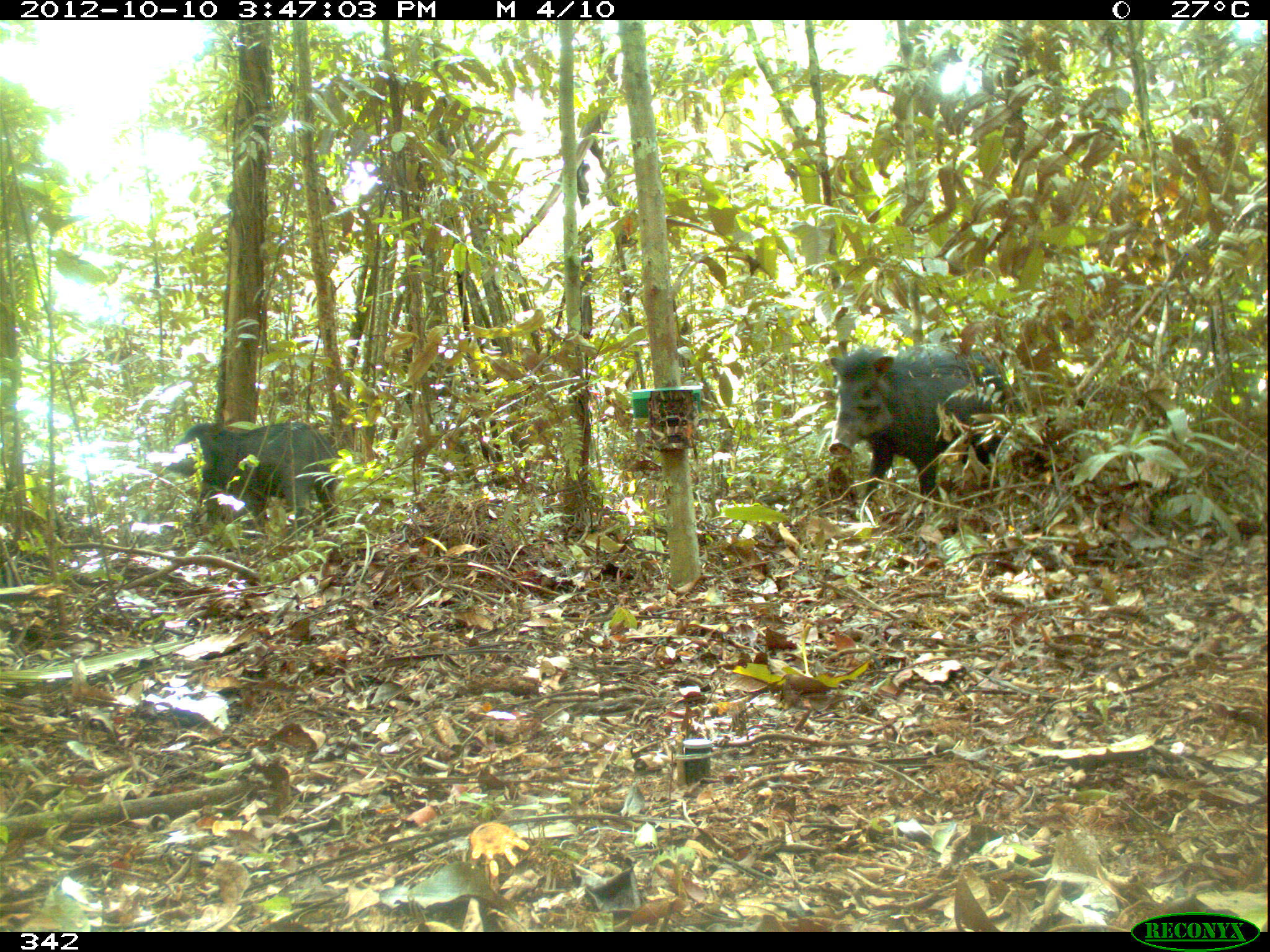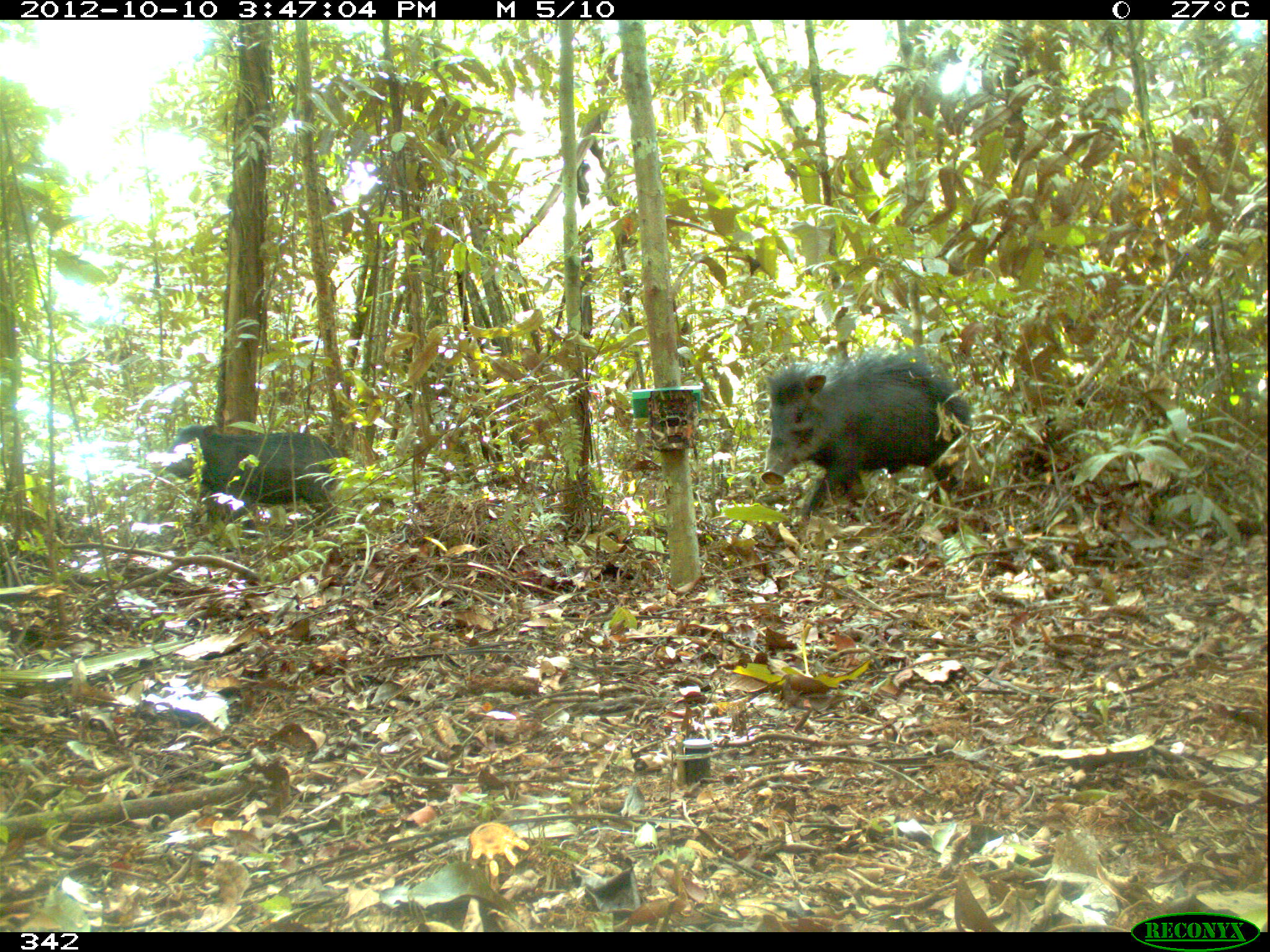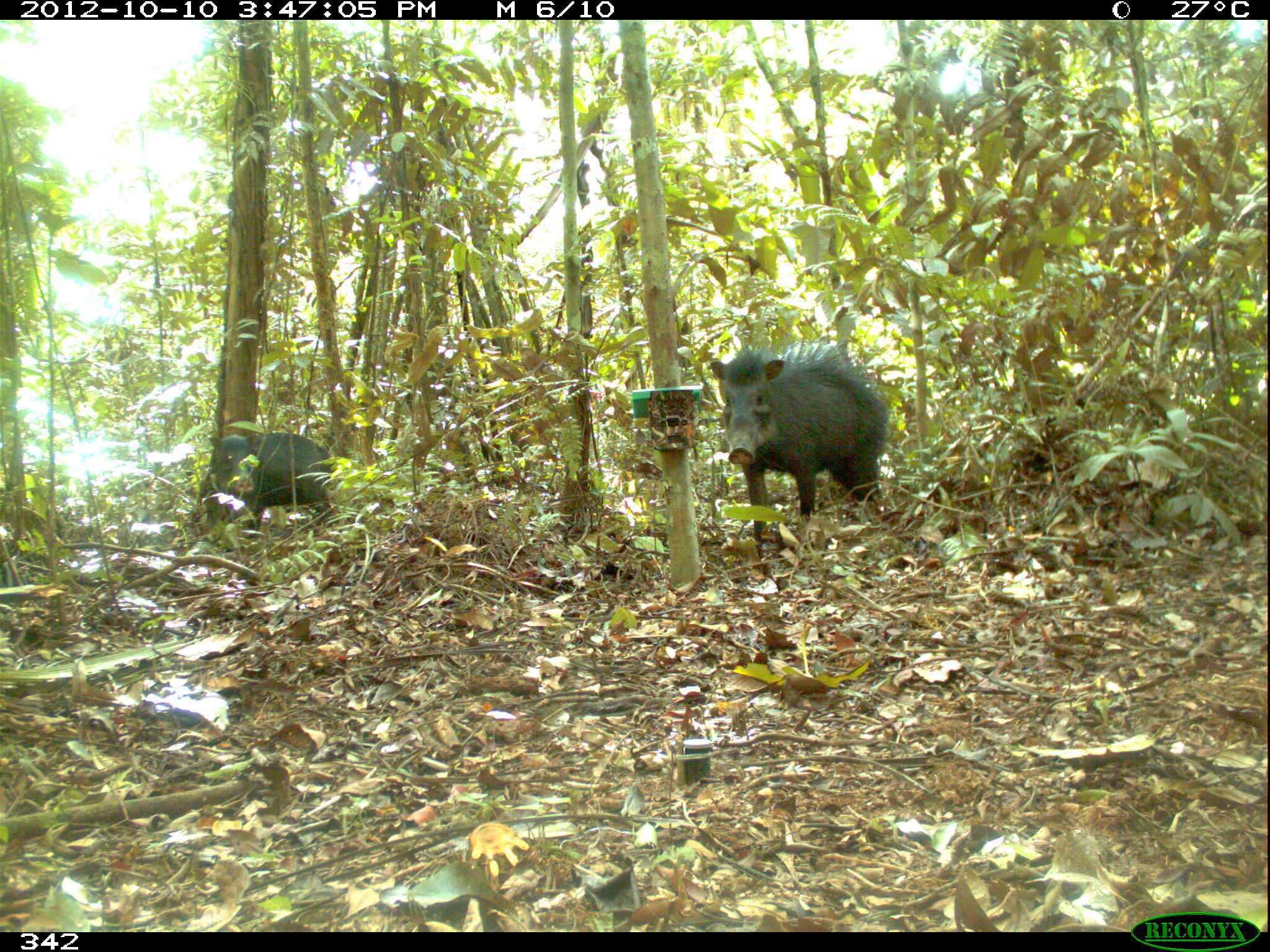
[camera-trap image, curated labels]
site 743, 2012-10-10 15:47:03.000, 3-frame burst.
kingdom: Animalia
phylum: Chordata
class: Mammalia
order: Artiodactyla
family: Tayassuidae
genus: Tayassu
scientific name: Tayassu pecari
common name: white-lipped peccary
Tayassu pecari (white-lipped peccary).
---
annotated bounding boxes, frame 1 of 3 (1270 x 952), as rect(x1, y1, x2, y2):
tayassu pecari: rect(825, 343, 1043, 509); rect(162, 420, 338, 555)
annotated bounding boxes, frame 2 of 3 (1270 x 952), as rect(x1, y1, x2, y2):
tayassu pecari: rect(760, 345, 981, 531); rect(157, 423, 339, 560)